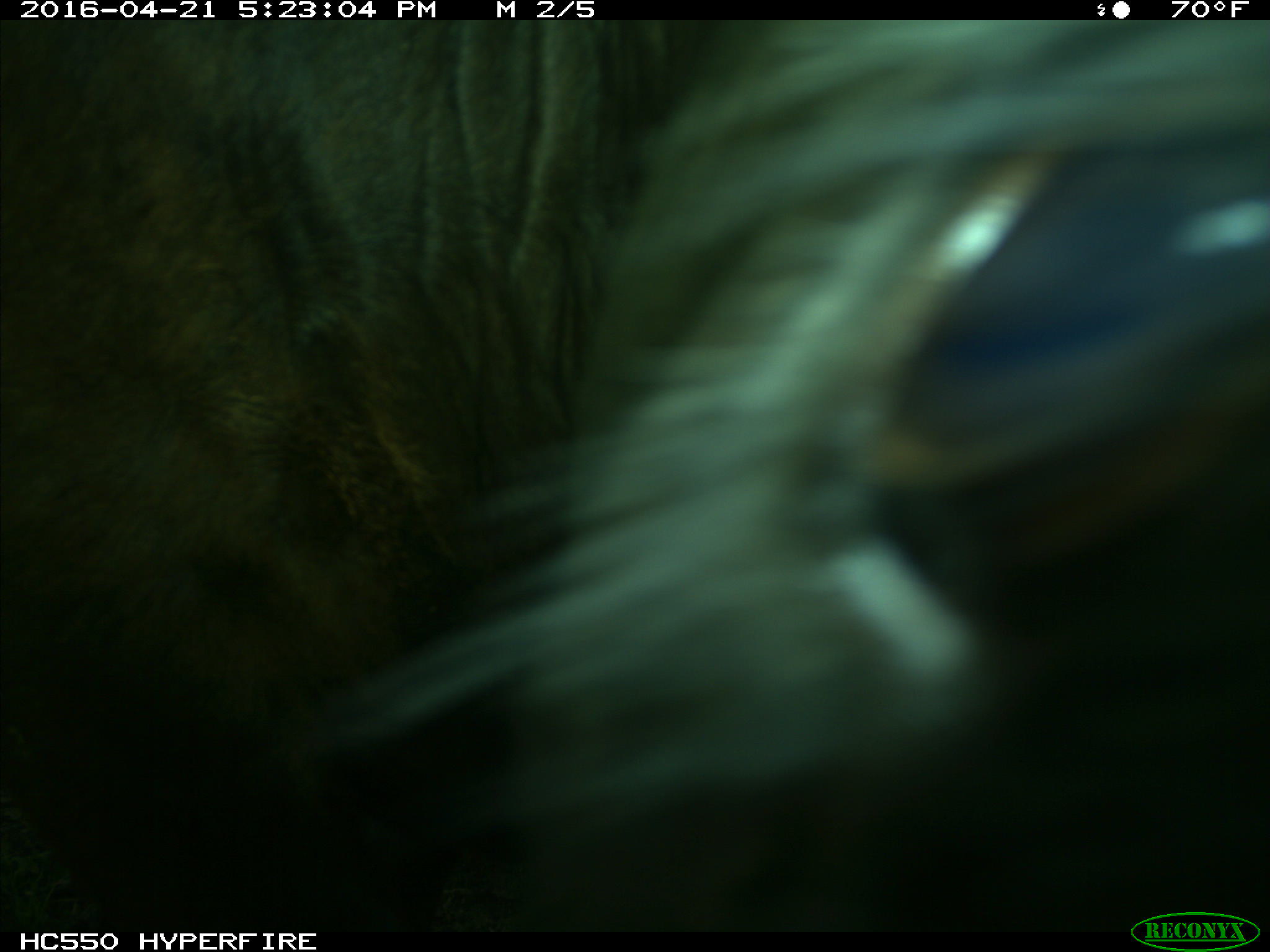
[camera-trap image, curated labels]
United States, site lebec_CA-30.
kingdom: Animalia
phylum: Chordata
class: Mammalia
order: Artiodactyla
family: Bovidae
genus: Bos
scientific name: Bos taurus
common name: domestic cow